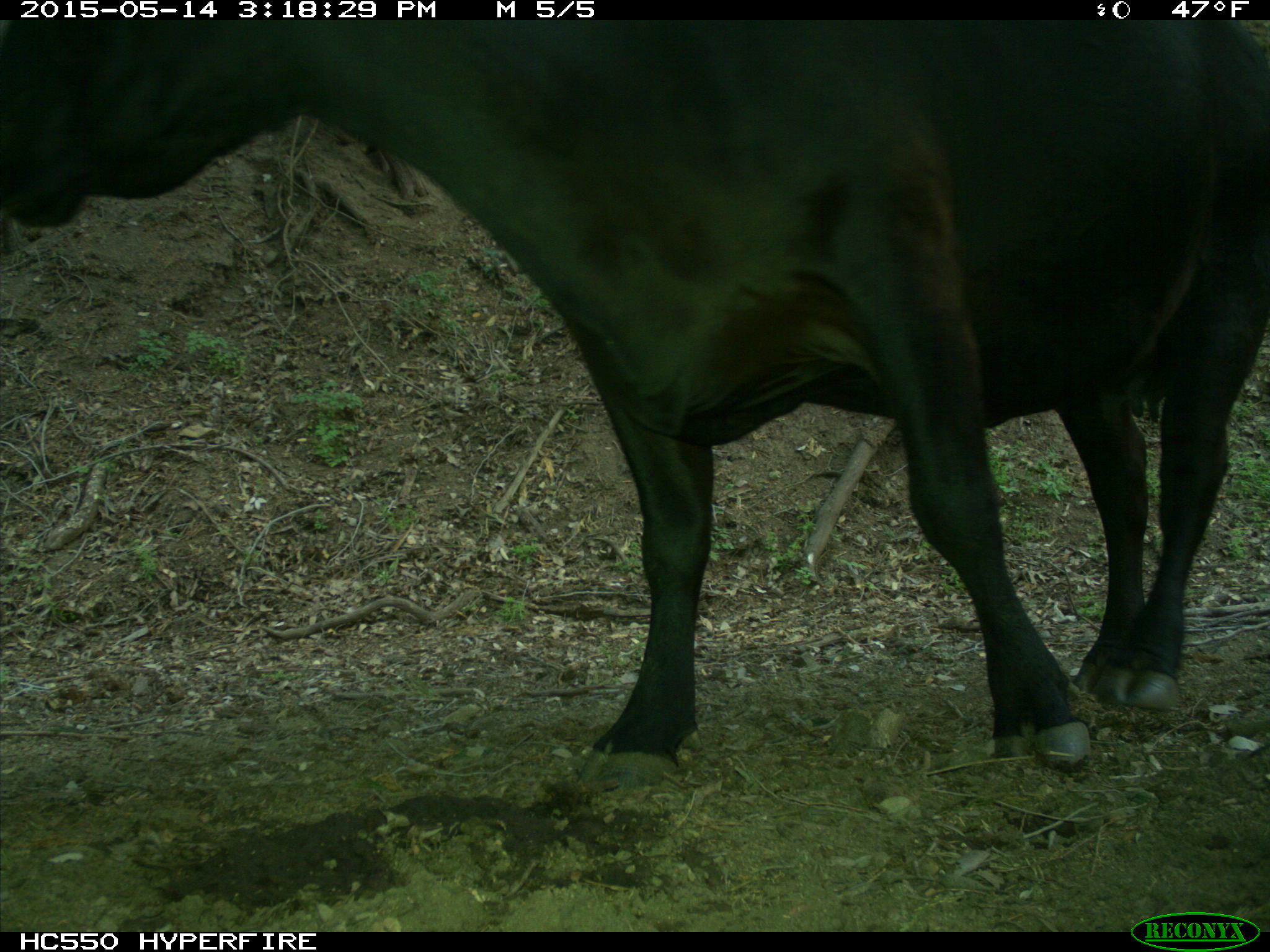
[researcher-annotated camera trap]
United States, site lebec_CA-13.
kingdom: Animalia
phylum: Chordata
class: Mammalia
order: Artiodactyla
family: Bovidae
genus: Bos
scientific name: Bos taurus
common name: domestic cow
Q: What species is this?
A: Bos taurus (domestic cow).